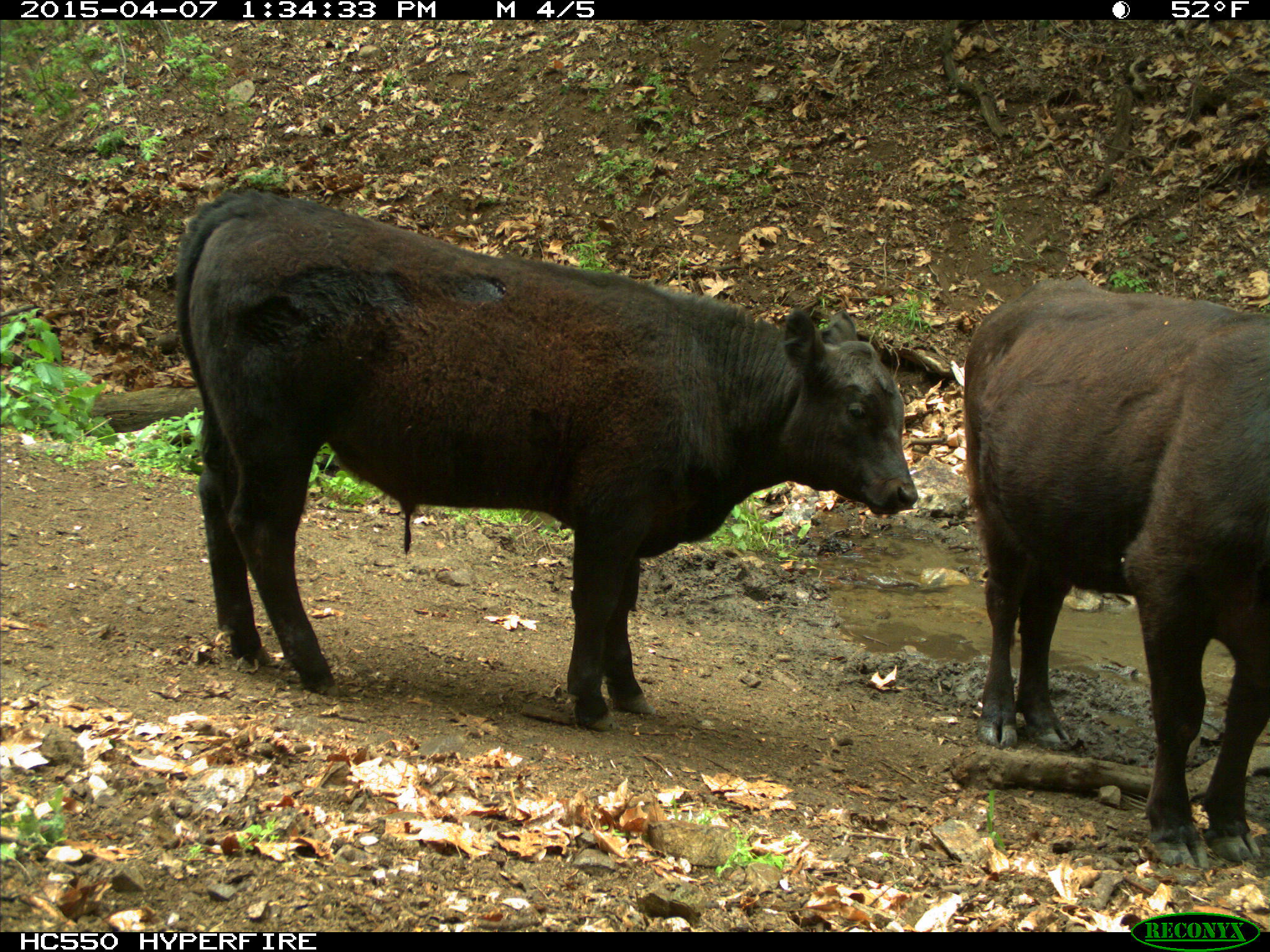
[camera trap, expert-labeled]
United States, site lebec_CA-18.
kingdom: Animalia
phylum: Chordata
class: Mammalia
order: Artiodactyla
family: Bovidae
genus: Bos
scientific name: Bos taurus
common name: domestic cow